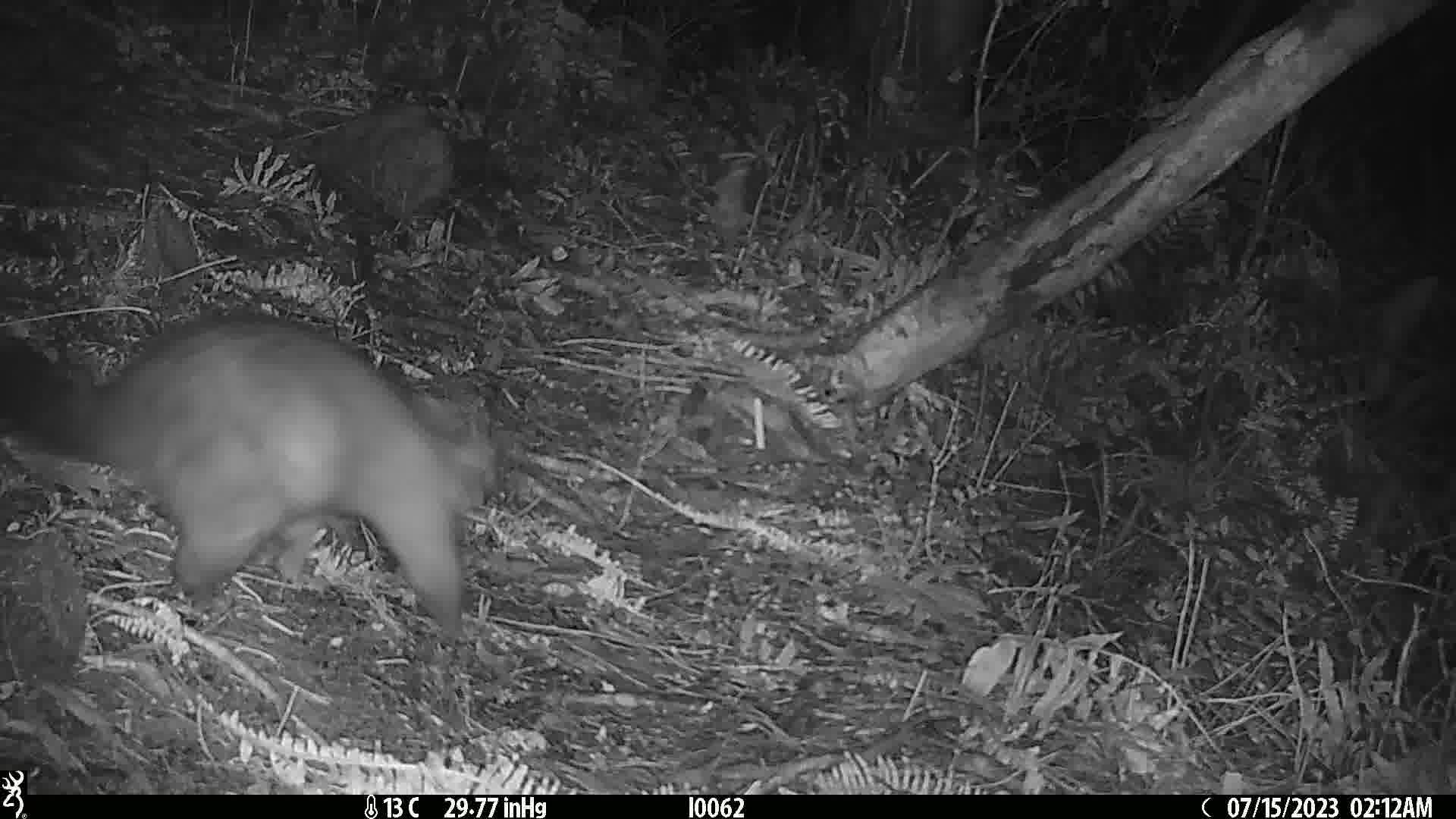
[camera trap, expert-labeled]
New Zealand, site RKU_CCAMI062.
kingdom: Animalia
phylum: Chordata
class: Mammalia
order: Diprotodontia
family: Phalangeridae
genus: Trichosurus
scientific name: Trichosurus vulpecula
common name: common brushtail possum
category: possum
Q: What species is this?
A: Possum (common brushtail possum) (Trichosurus vulpecula).